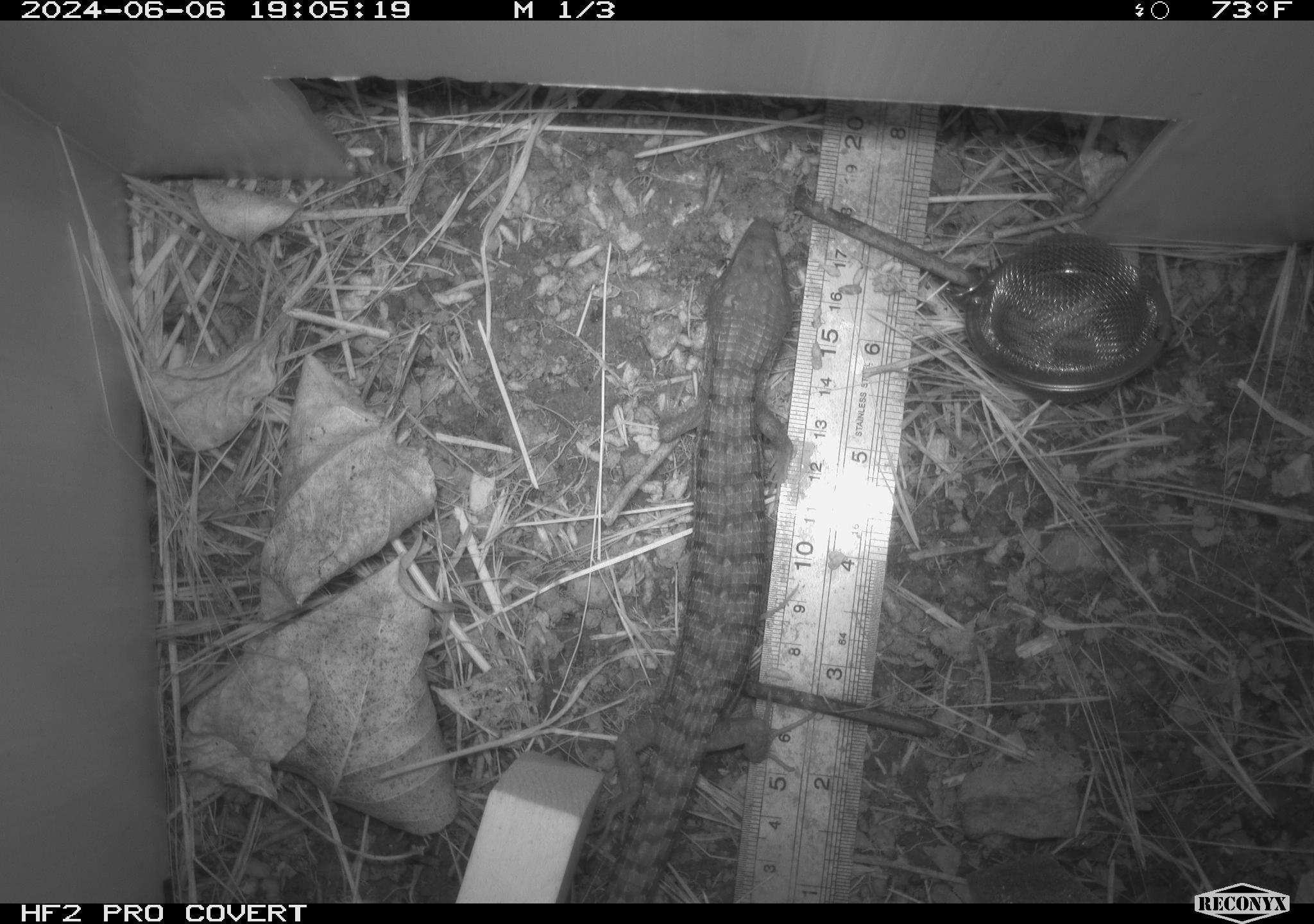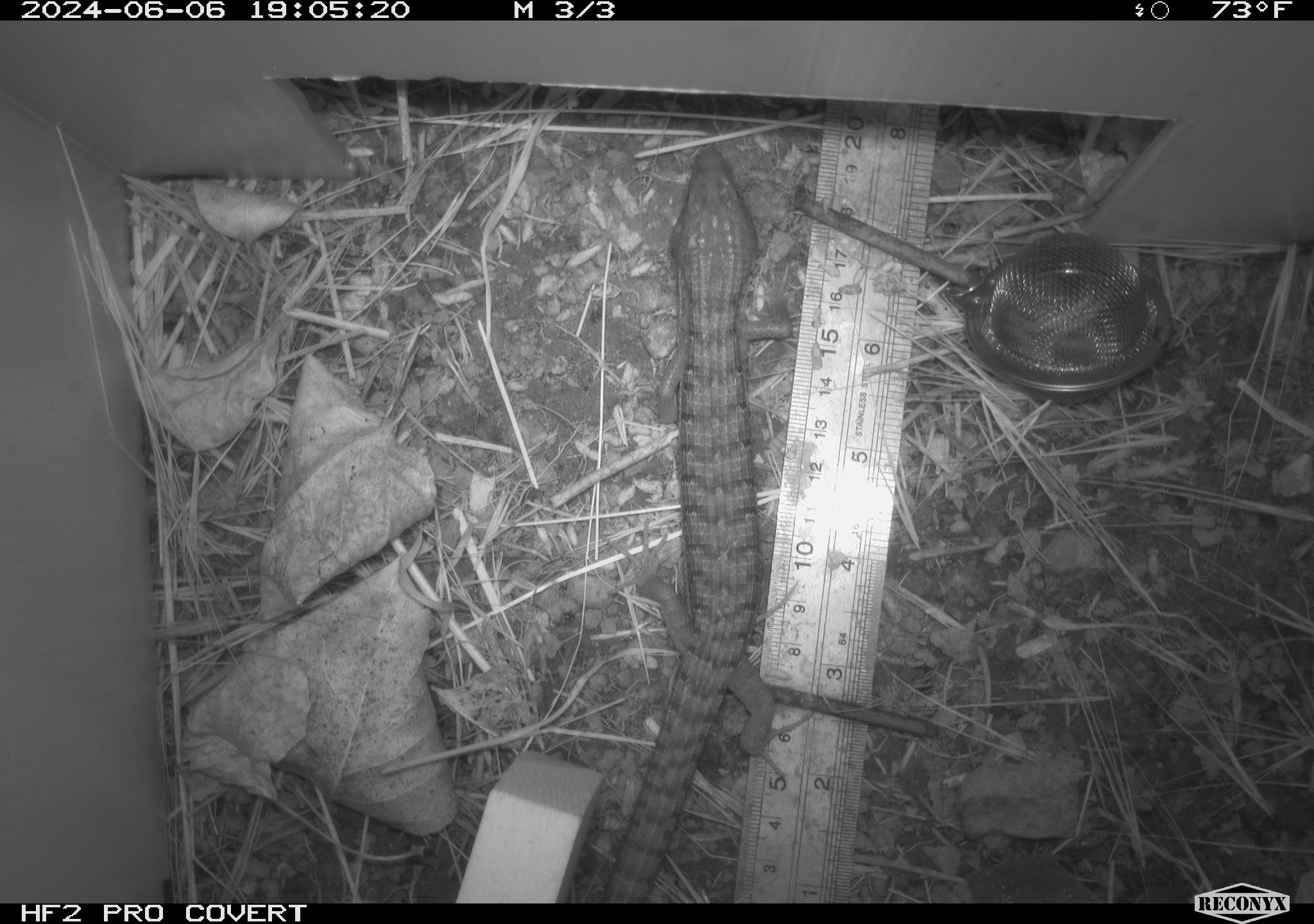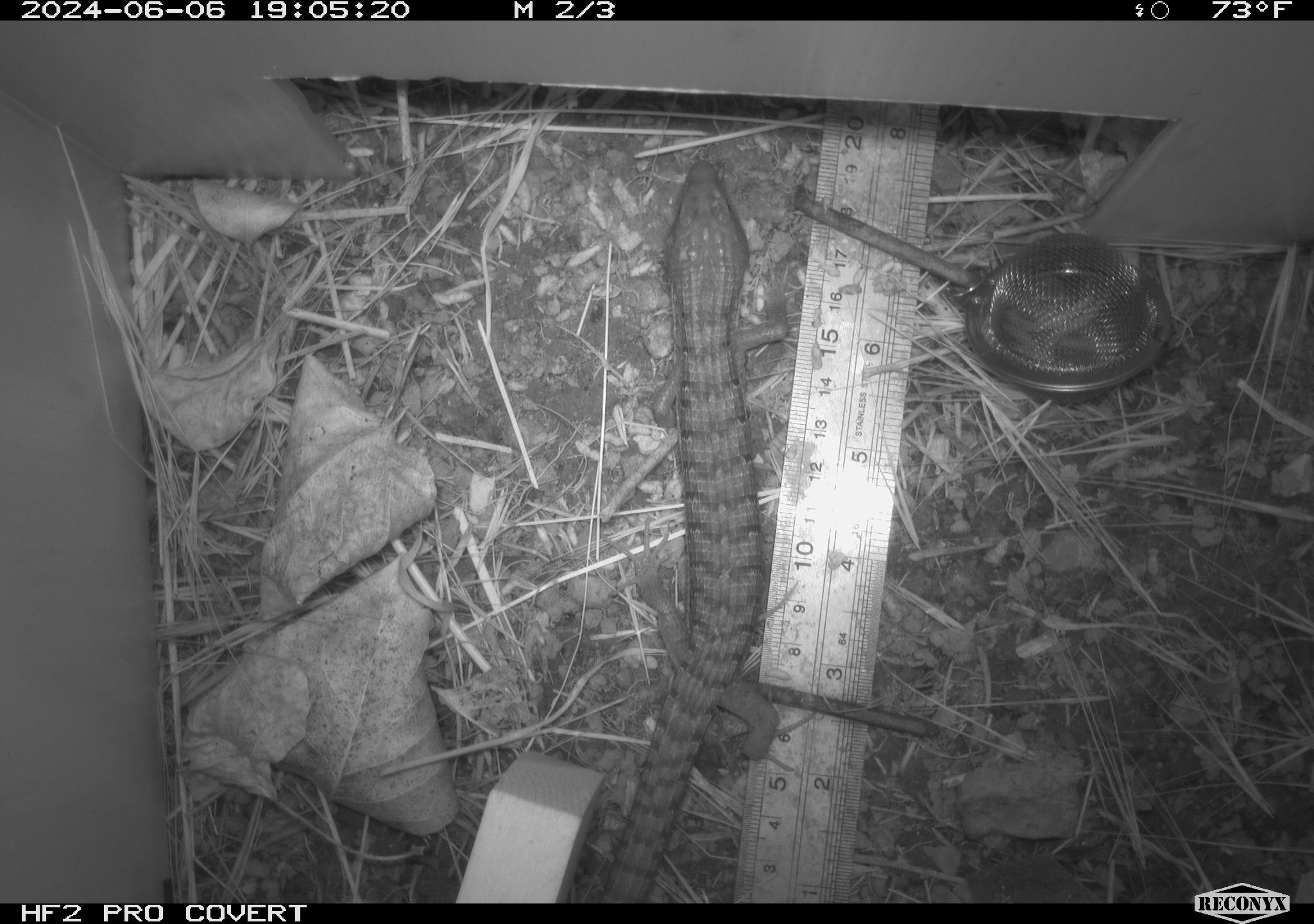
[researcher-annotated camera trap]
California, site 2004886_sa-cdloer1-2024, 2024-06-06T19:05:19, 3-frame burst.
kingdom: Animalia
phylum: Chordata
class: Reptilia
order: Squamata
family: Anguidae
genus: Elgaria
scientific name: Elgaria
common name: alligator lizards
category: elgaria species